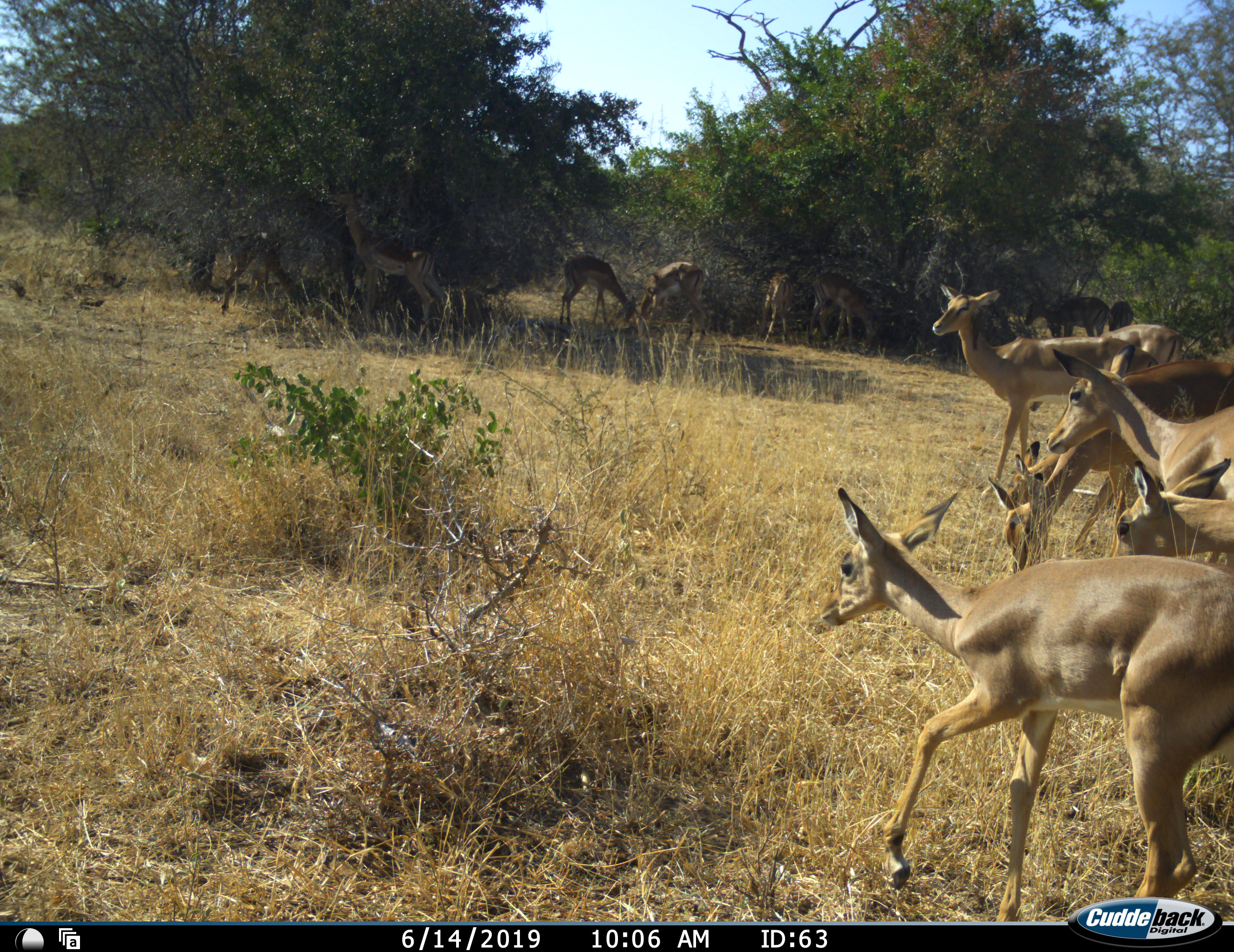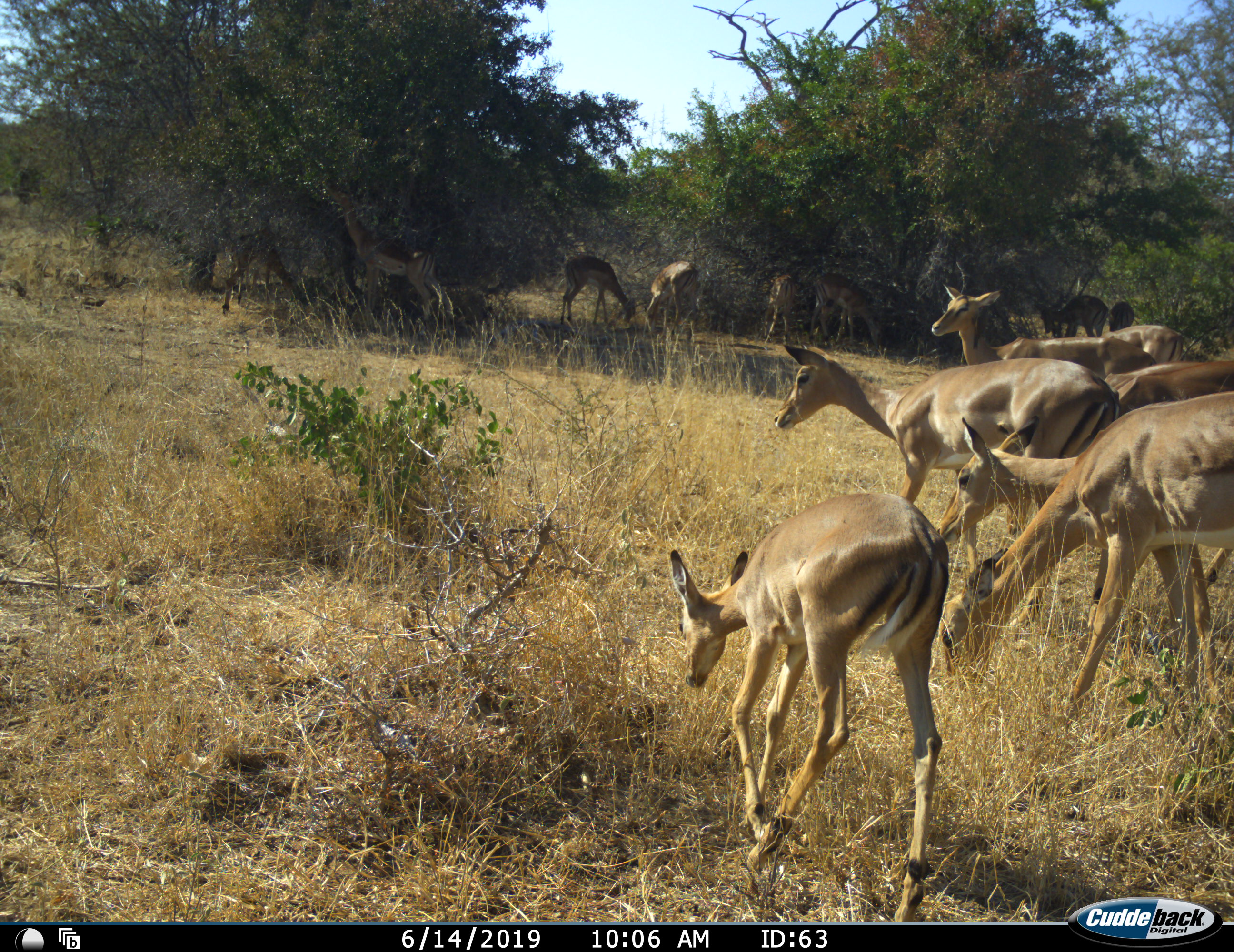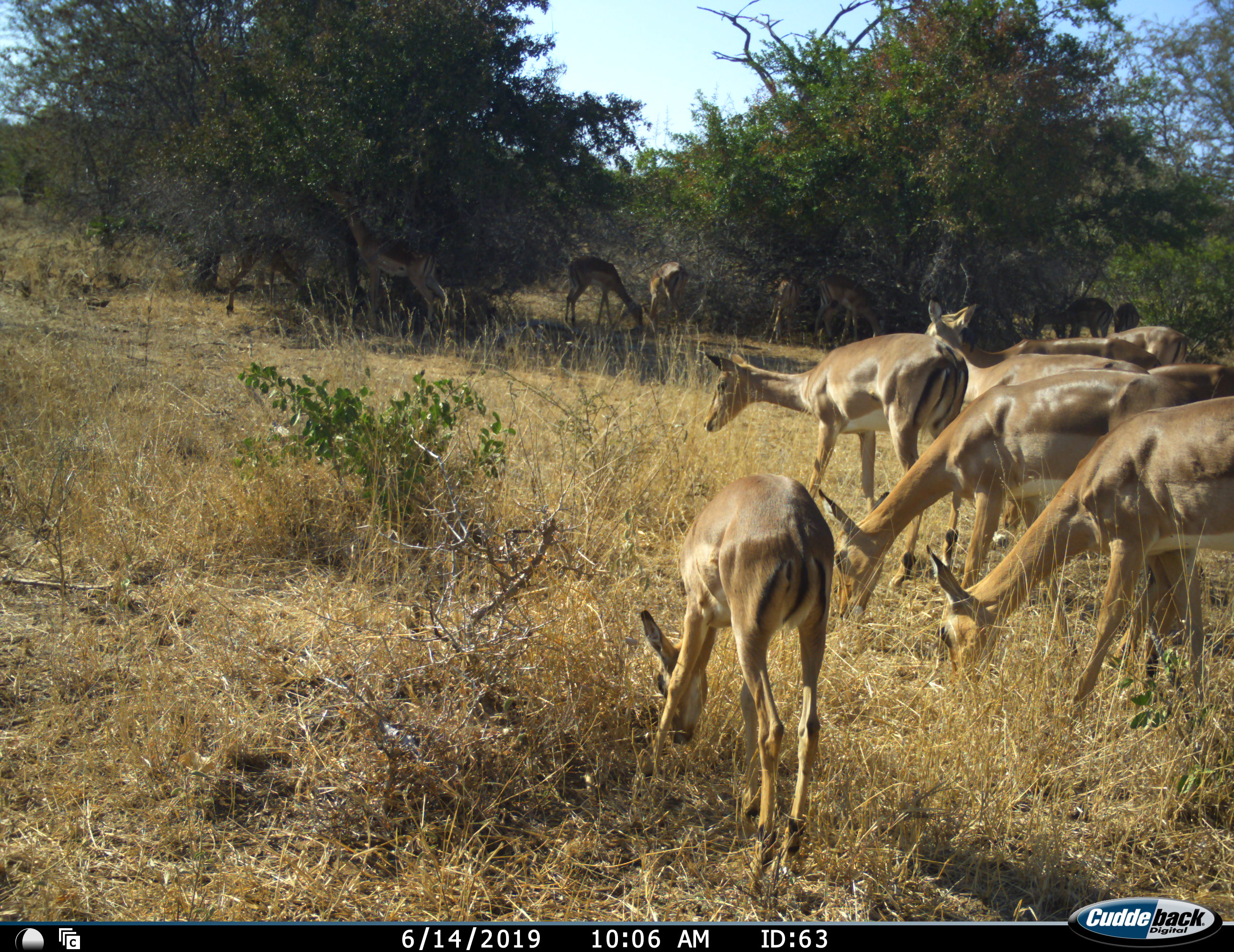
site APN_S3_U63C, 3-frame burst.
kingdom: Animalia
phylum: Chordata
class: Mammalia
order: Artiodactyla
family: Bovidae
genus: Aepyceros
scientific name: Aepyceros melampus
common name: impala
Impala (Aepyceros melampus), count 11-50. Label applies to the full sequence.